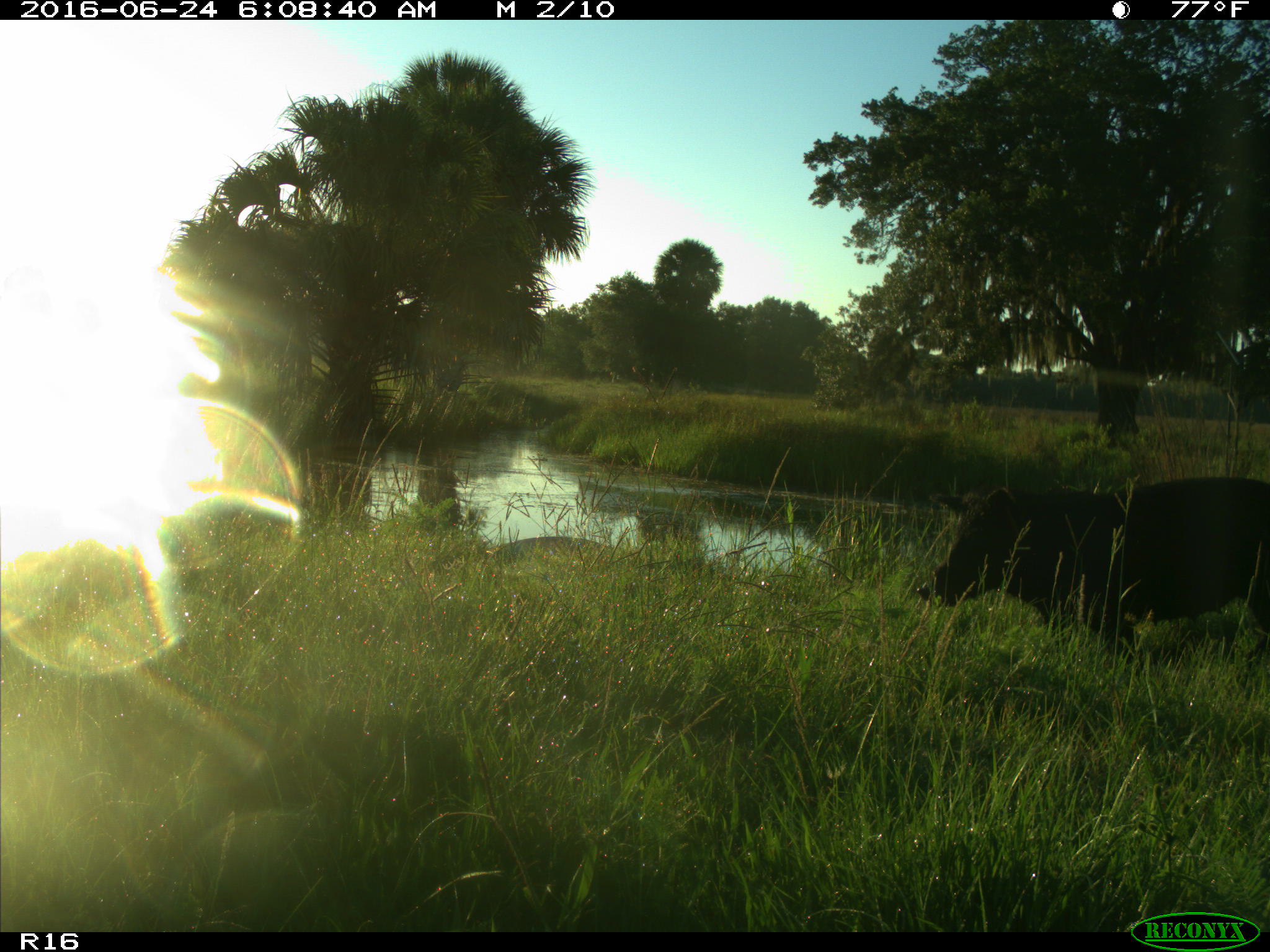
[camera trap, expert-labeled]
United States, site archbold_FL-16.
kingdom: Animalia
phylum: Chordata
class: Mammalia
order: Artiodactyla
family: Suidae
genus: Sus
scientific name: Sus scrofa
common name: wild boar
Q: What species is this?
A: Sus scrofa (wild boar).